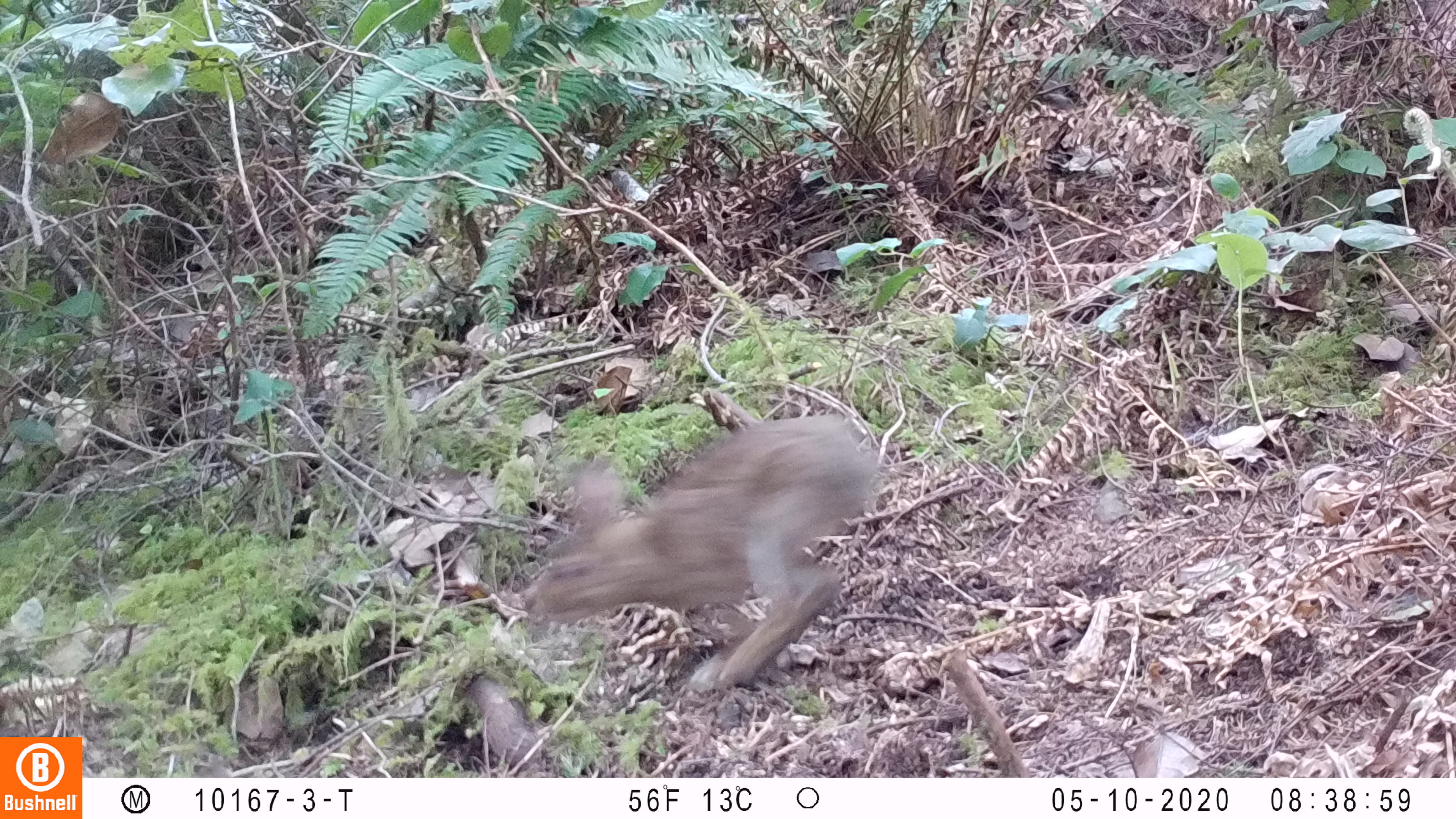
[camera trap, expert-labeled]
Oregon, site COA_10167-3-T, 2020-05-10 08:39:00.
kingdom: Animalia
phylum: Chordata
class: Mammalia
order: Lagomorpha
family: Leporidae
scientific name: Leporidae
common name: hares and rabbits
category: leporidae family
Leporidae family (hares and rabbits) (Leporidae).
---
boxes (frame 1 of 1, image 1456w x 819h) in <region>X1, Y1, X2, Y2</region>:
leporidae family: <region>516, 408, 886, 693</region>